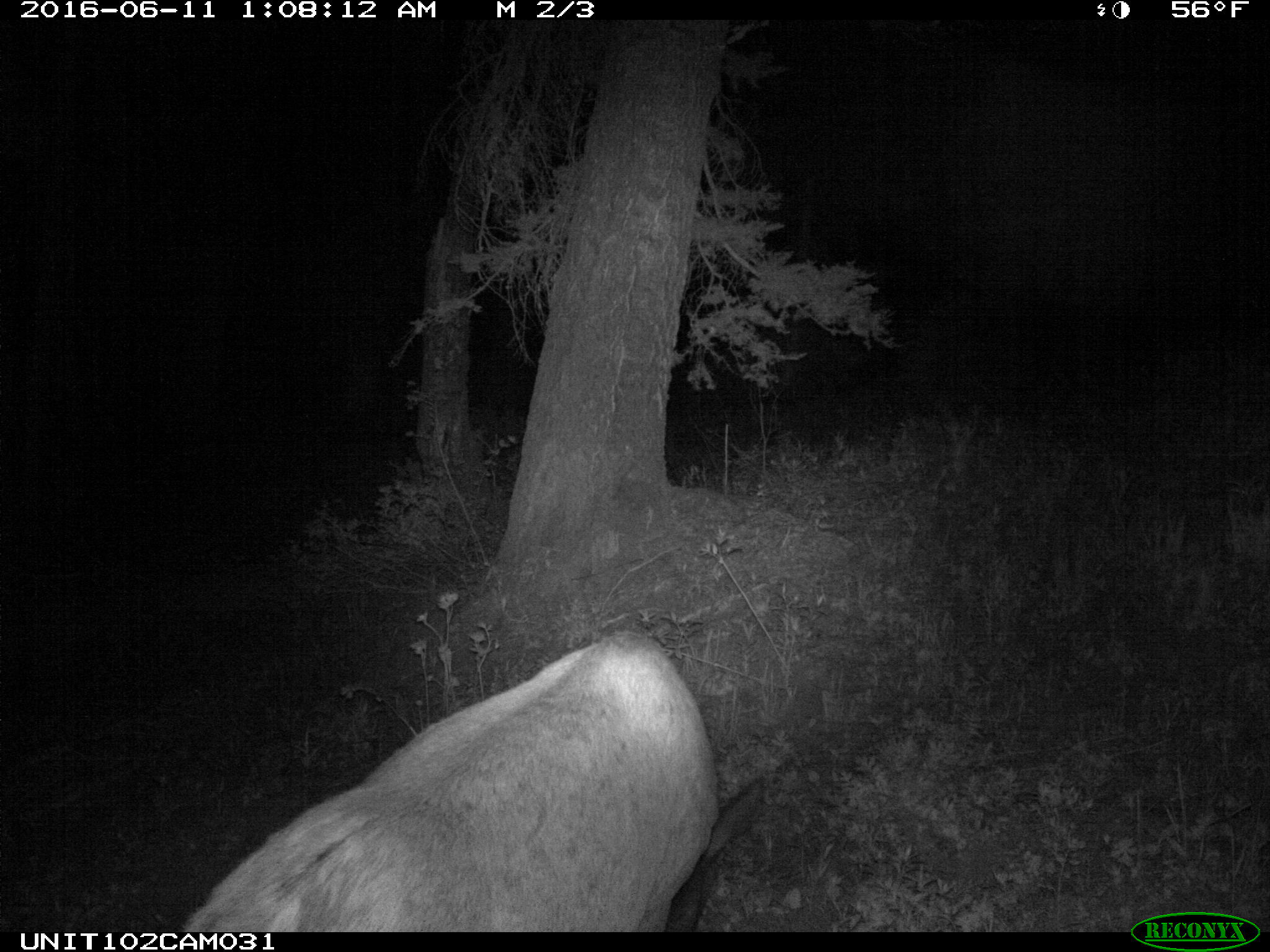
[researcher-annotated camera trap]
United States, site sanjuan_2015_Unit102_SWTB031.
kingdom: Animalia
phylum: Chordata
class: Mammalia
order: Artiodactyla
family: Cervidae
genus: Cervus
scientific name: Cervus elaphus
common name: red deer